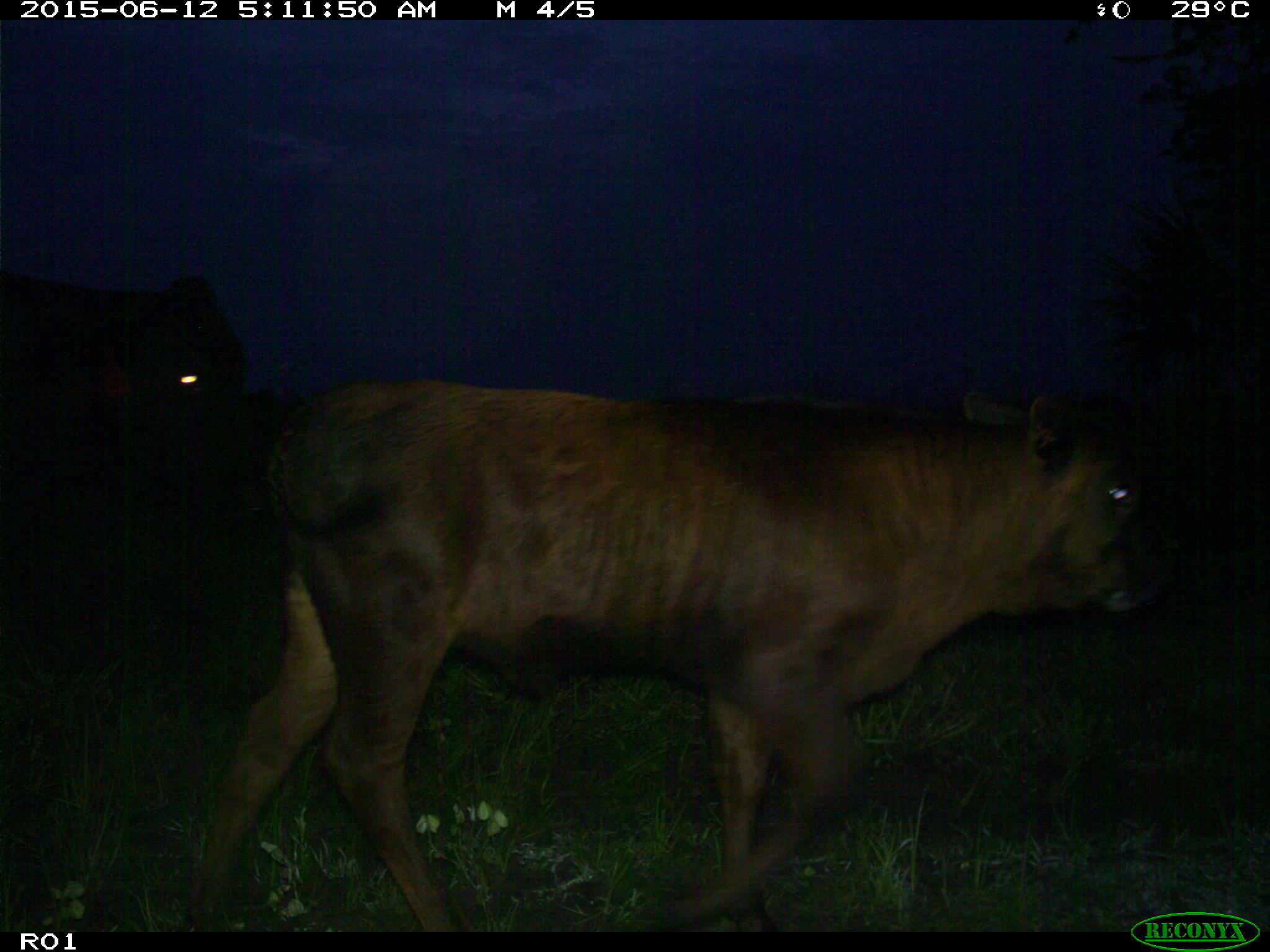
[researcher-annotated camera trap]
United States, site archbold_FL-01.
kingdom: Animalia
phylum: Chordata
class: Mammalia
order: Artiodactyla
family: Bovidae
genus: Bos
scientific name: Bos taurus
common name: domestic cow